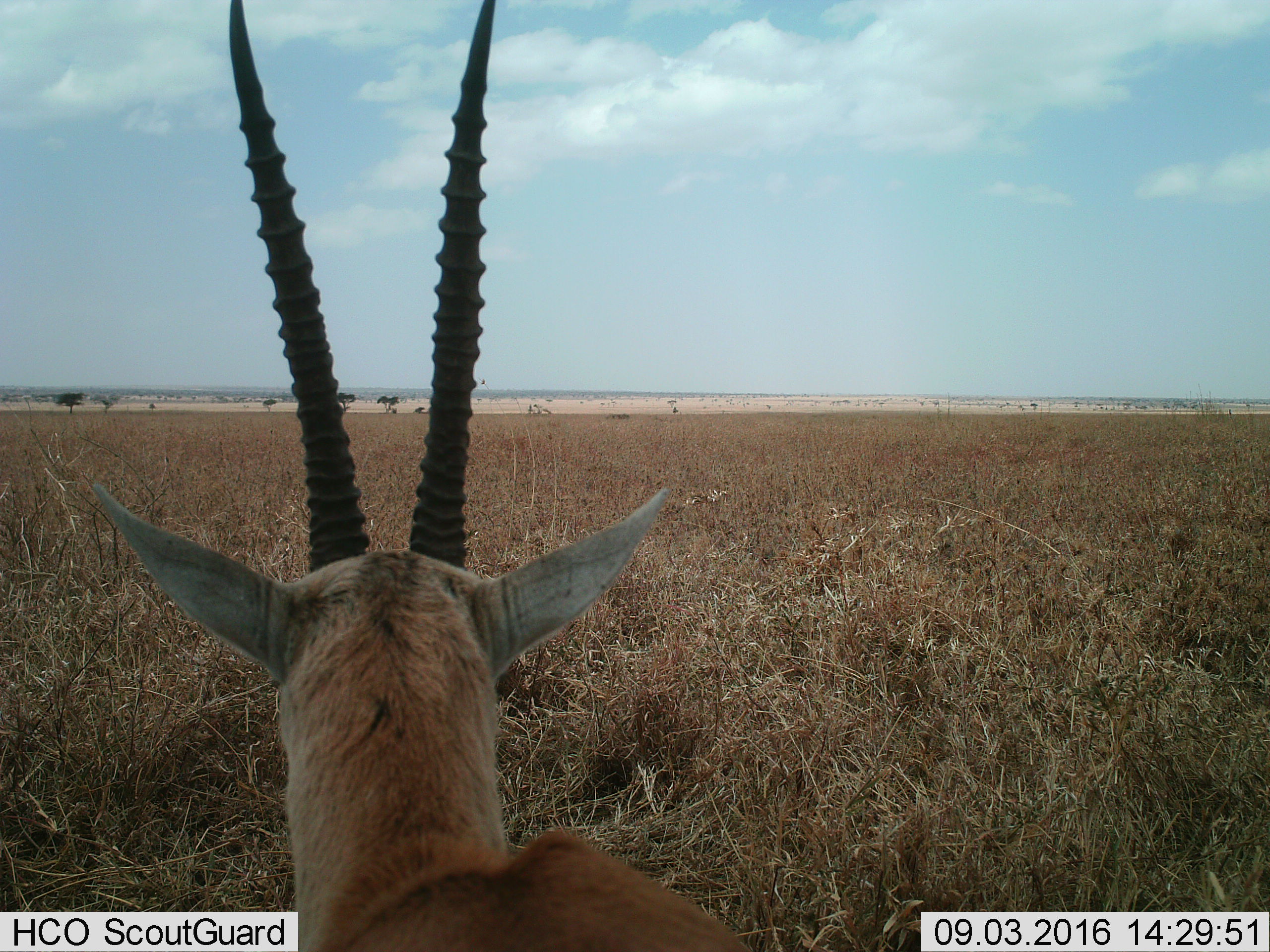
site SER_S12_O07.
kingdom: Animalia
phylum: Chordata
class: Mammalia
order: Artiodactyla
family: Bovidae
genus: Eudorcas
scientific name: Eudorcas thomsonii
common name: thomson's gazelle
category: gazellethomsons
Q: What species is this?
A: Gazellethomsons (thomson's gazelle) (Eudorcas thomsonii).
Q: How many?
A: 1.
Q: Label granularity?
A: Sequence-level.